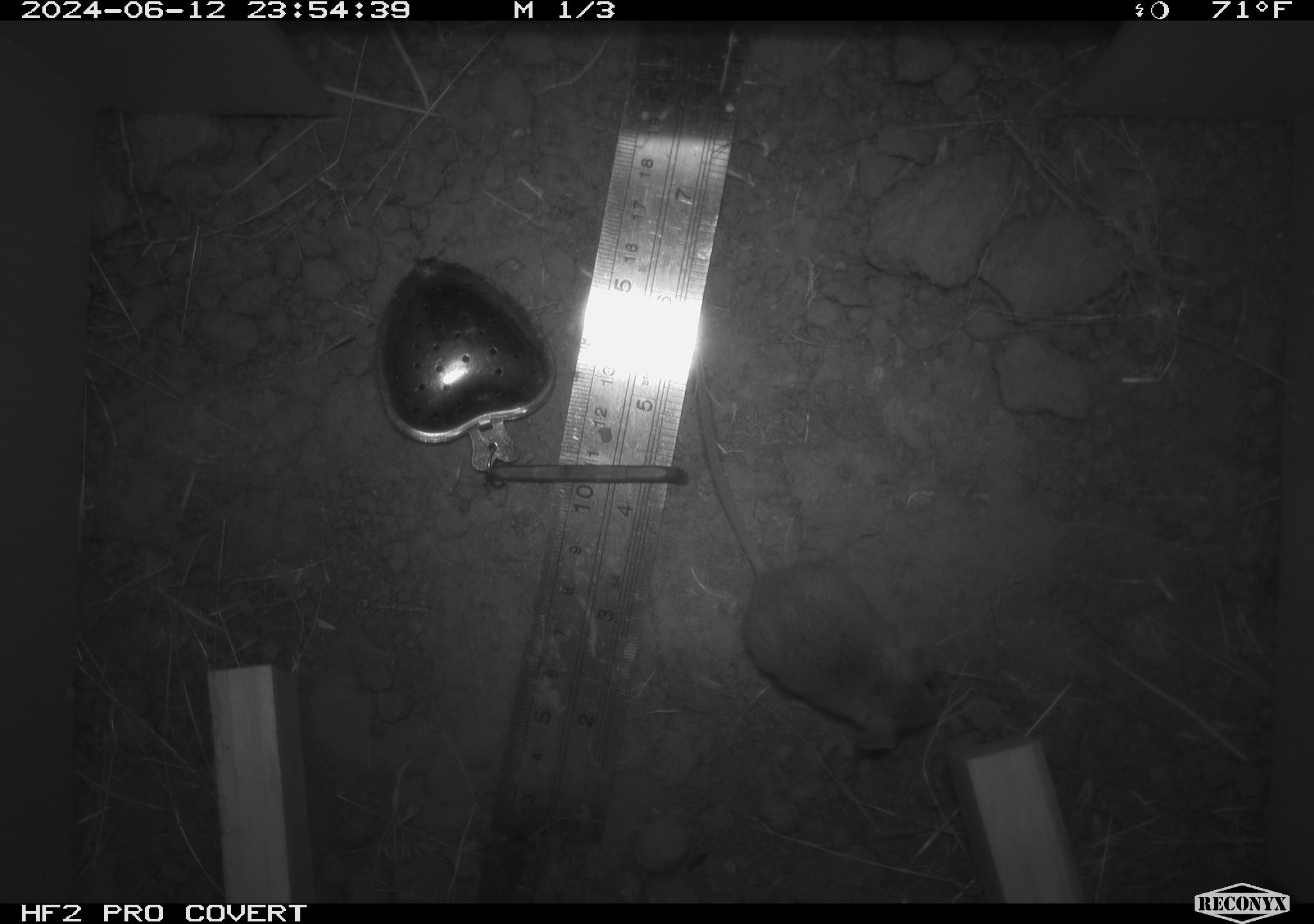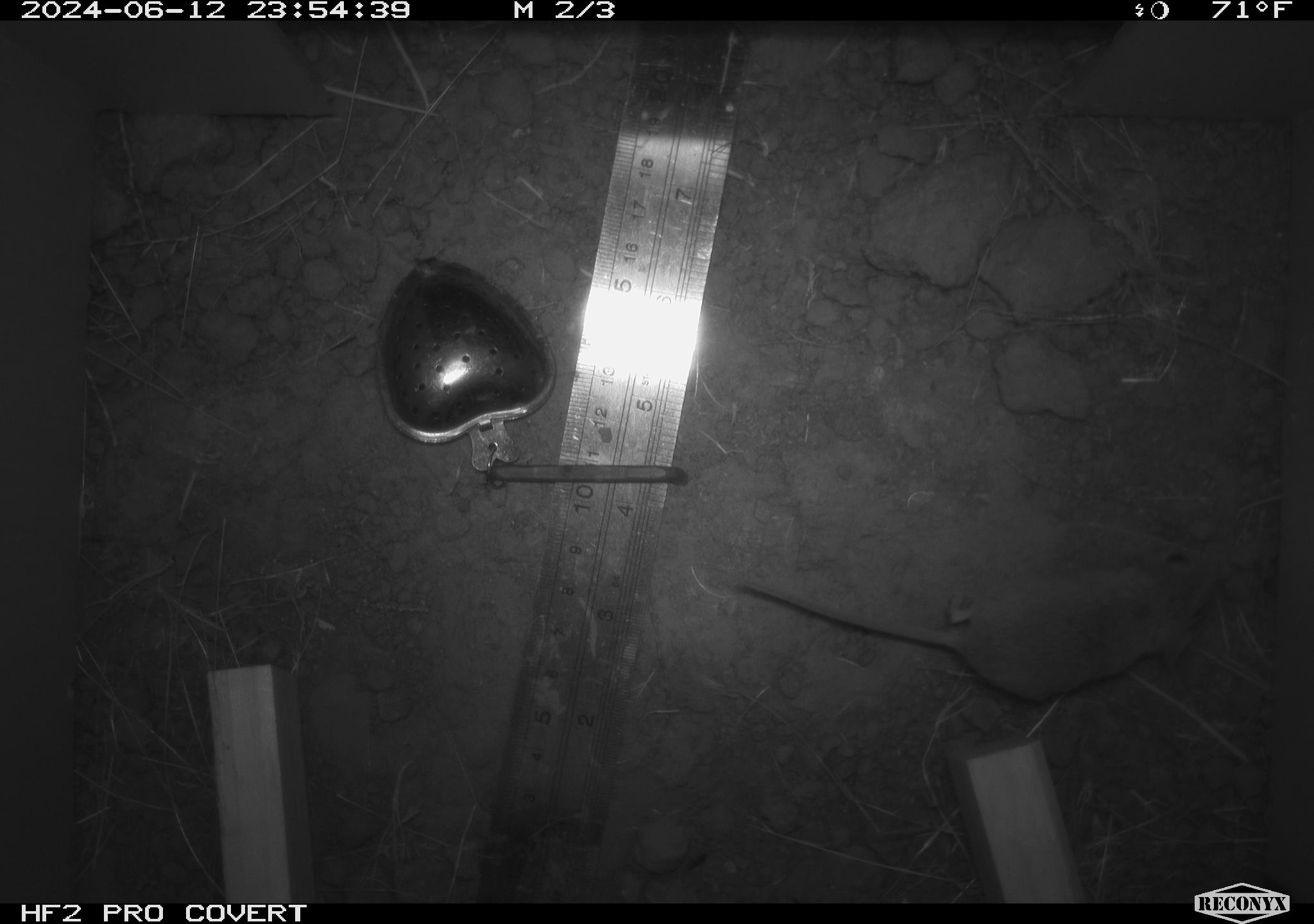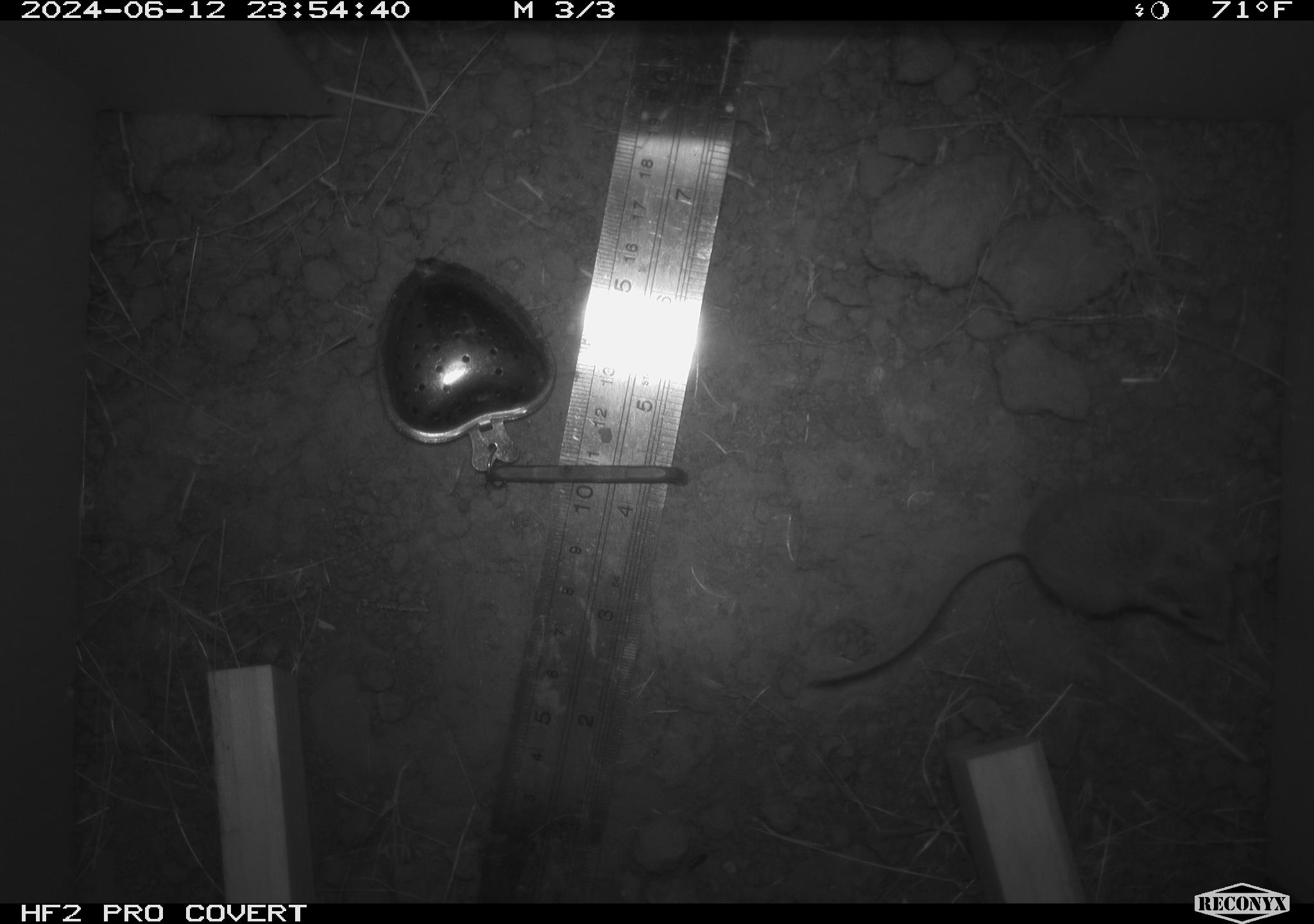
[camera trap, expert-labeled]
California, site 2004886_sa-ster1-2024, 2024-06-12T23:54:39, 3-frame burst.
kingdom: Animalia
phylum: Chordata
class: Mammalia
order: Rodentia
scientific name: Rodentia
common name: mouse species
Mouse species (Rodentia).